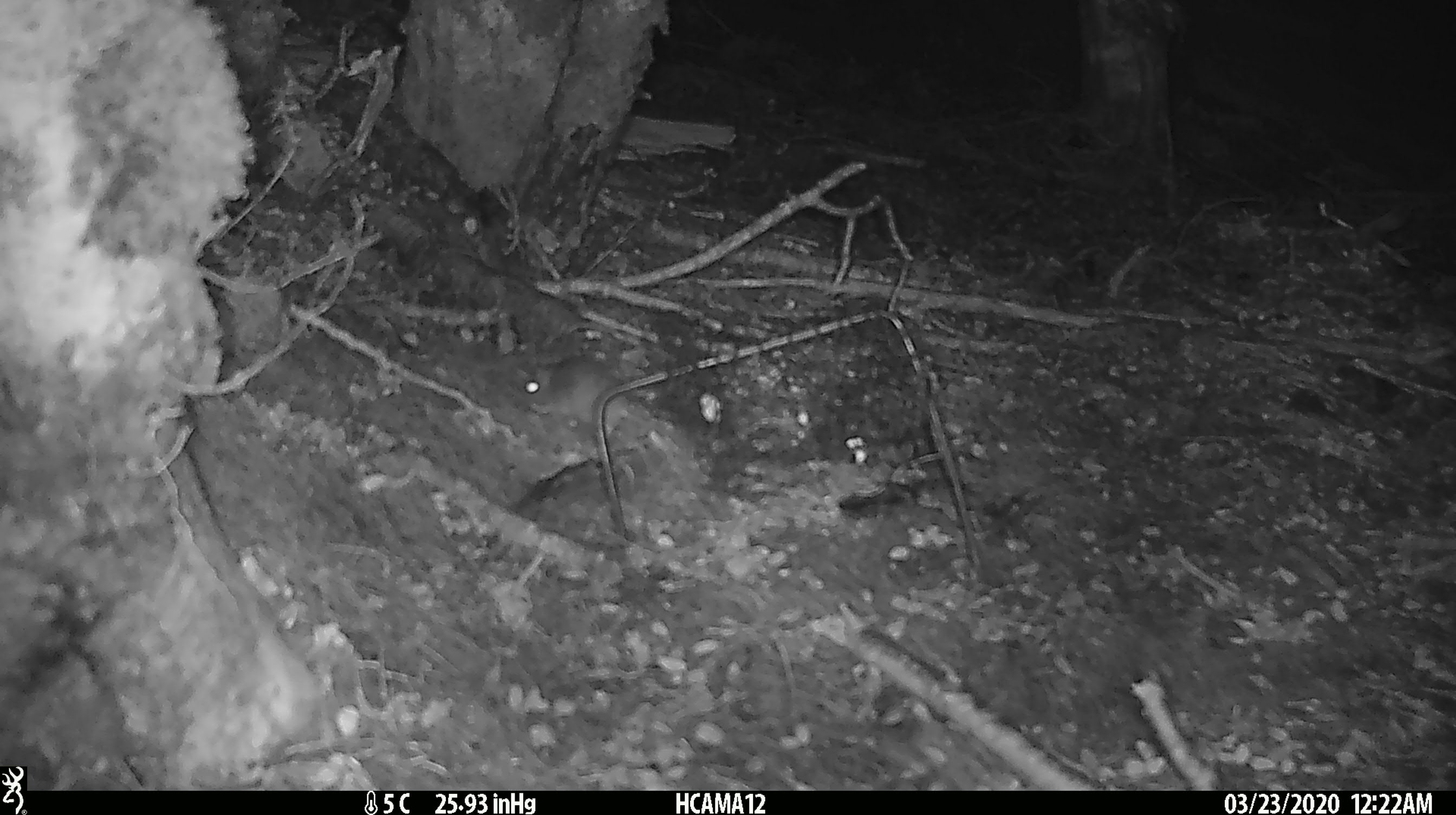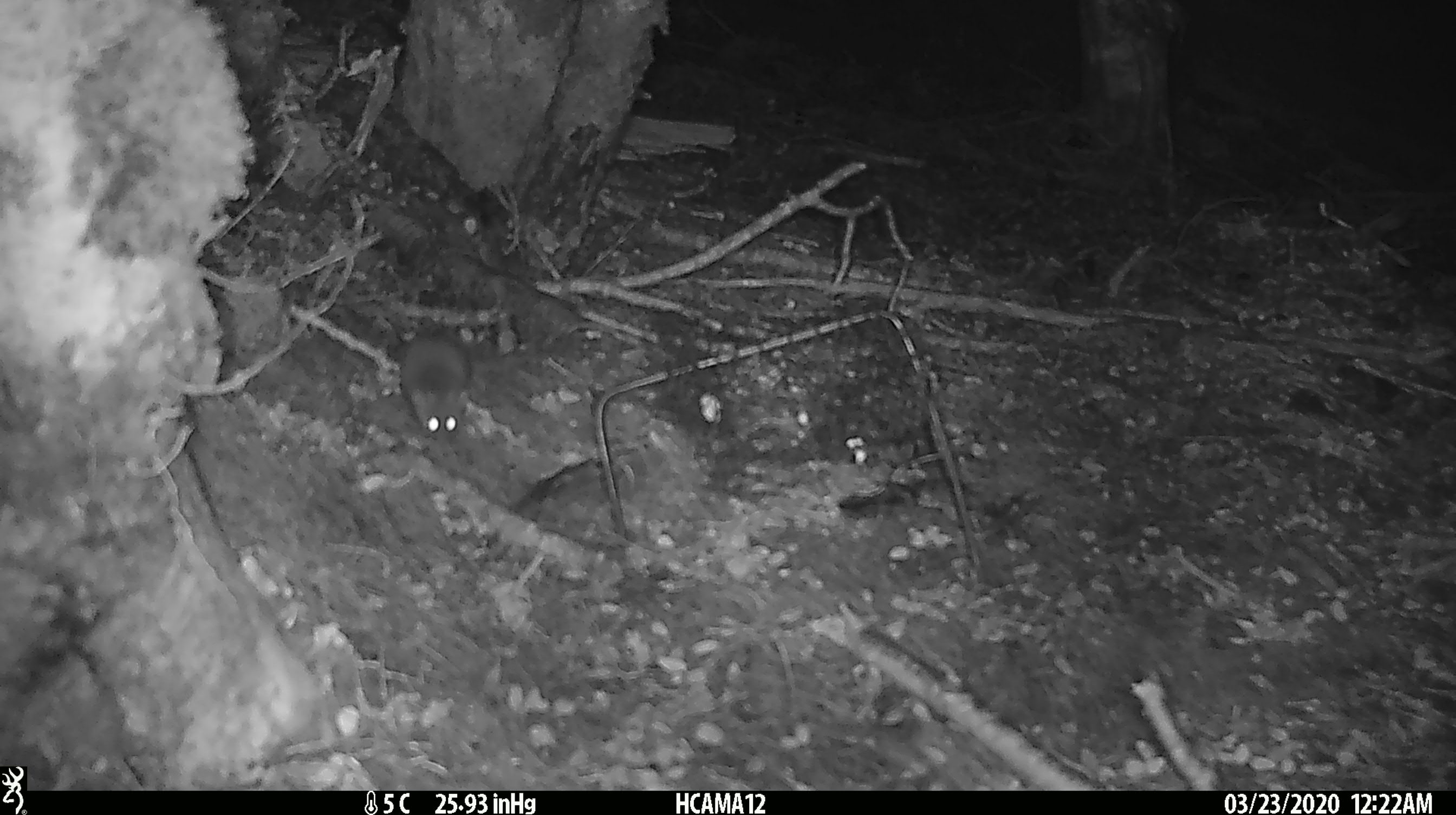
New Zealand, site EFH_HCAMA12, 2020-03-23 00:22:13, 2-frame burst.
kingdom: Animalia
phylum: Chordata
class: Mammalia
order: Rodentia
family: Muridae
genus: Mus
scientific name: Mus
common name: mouse